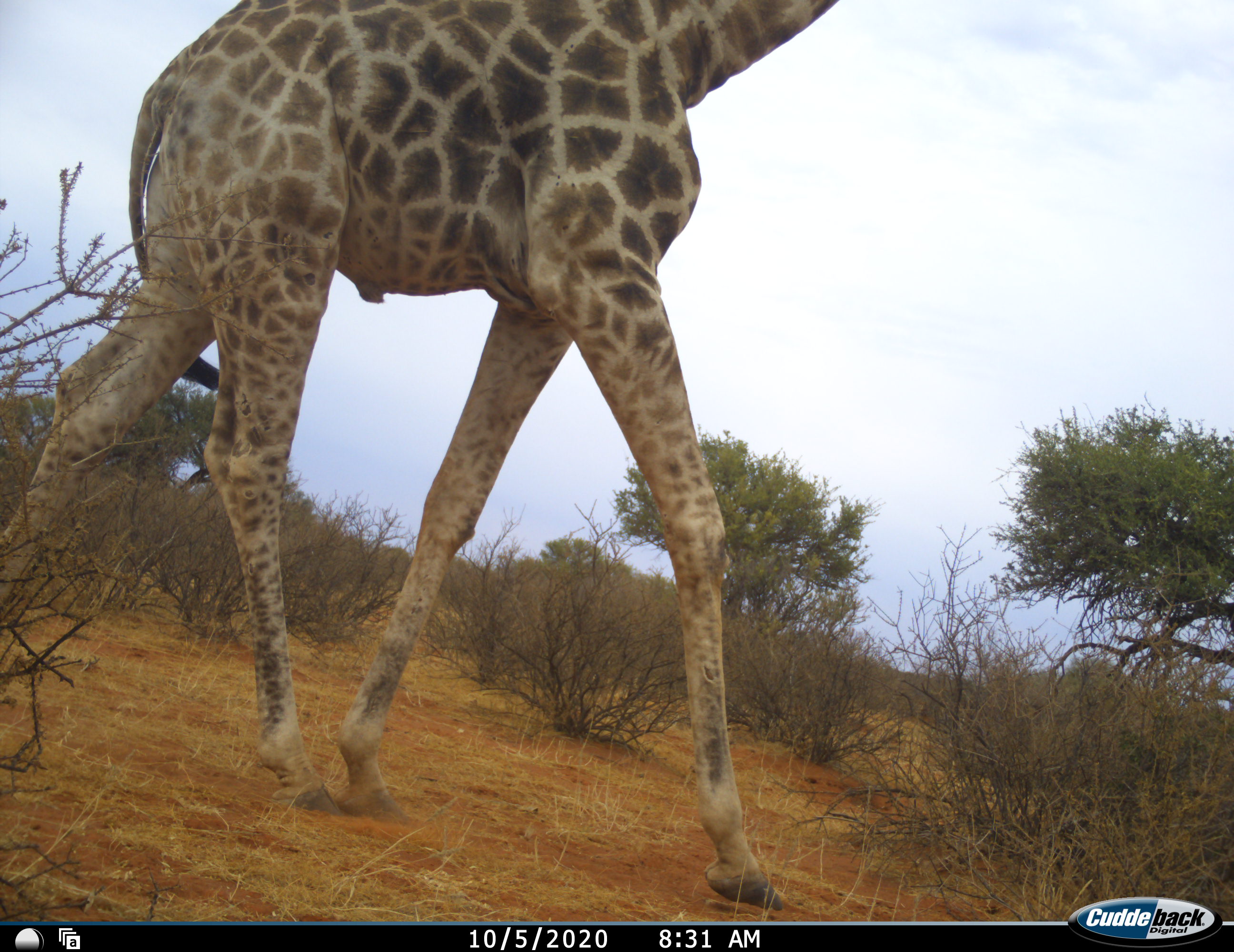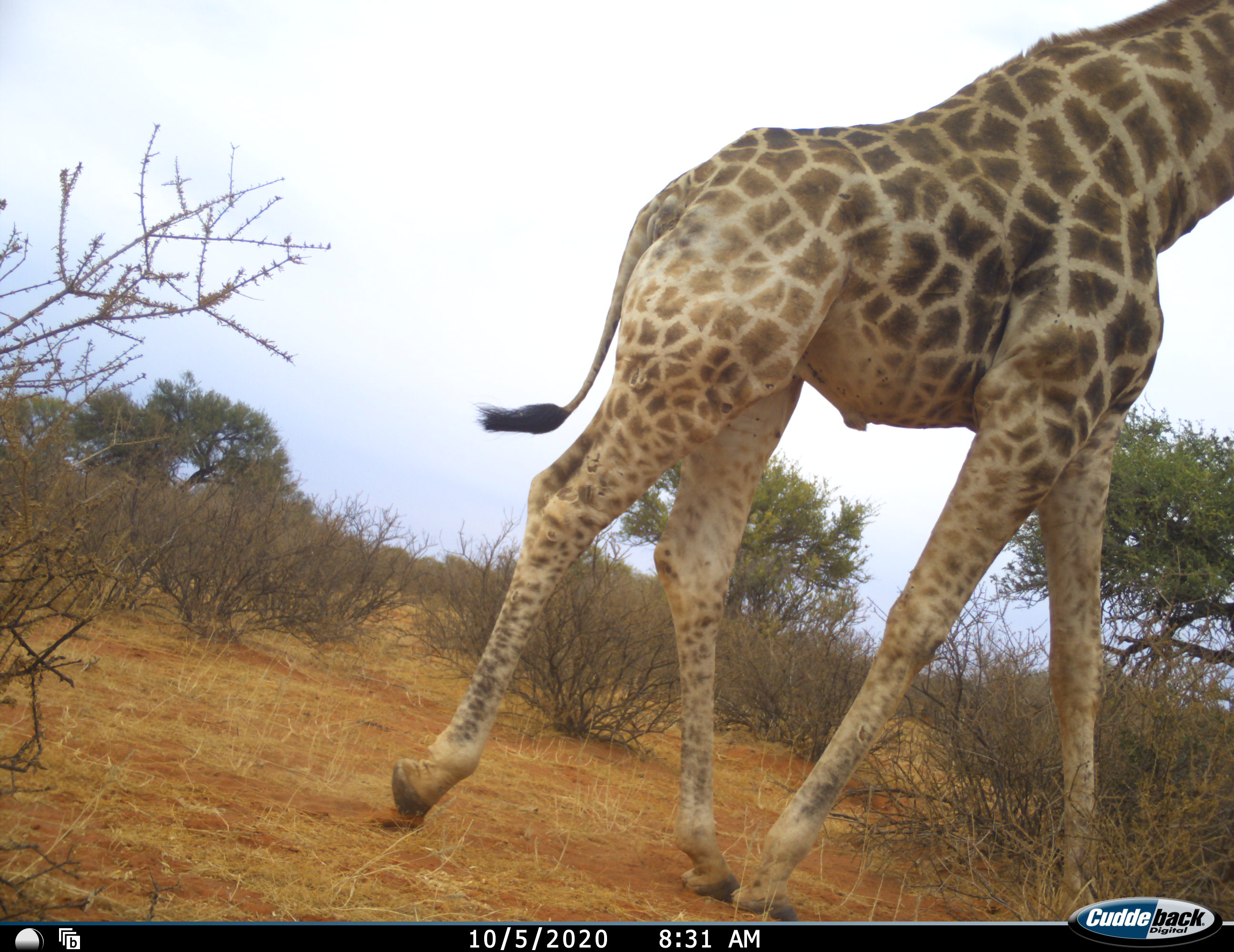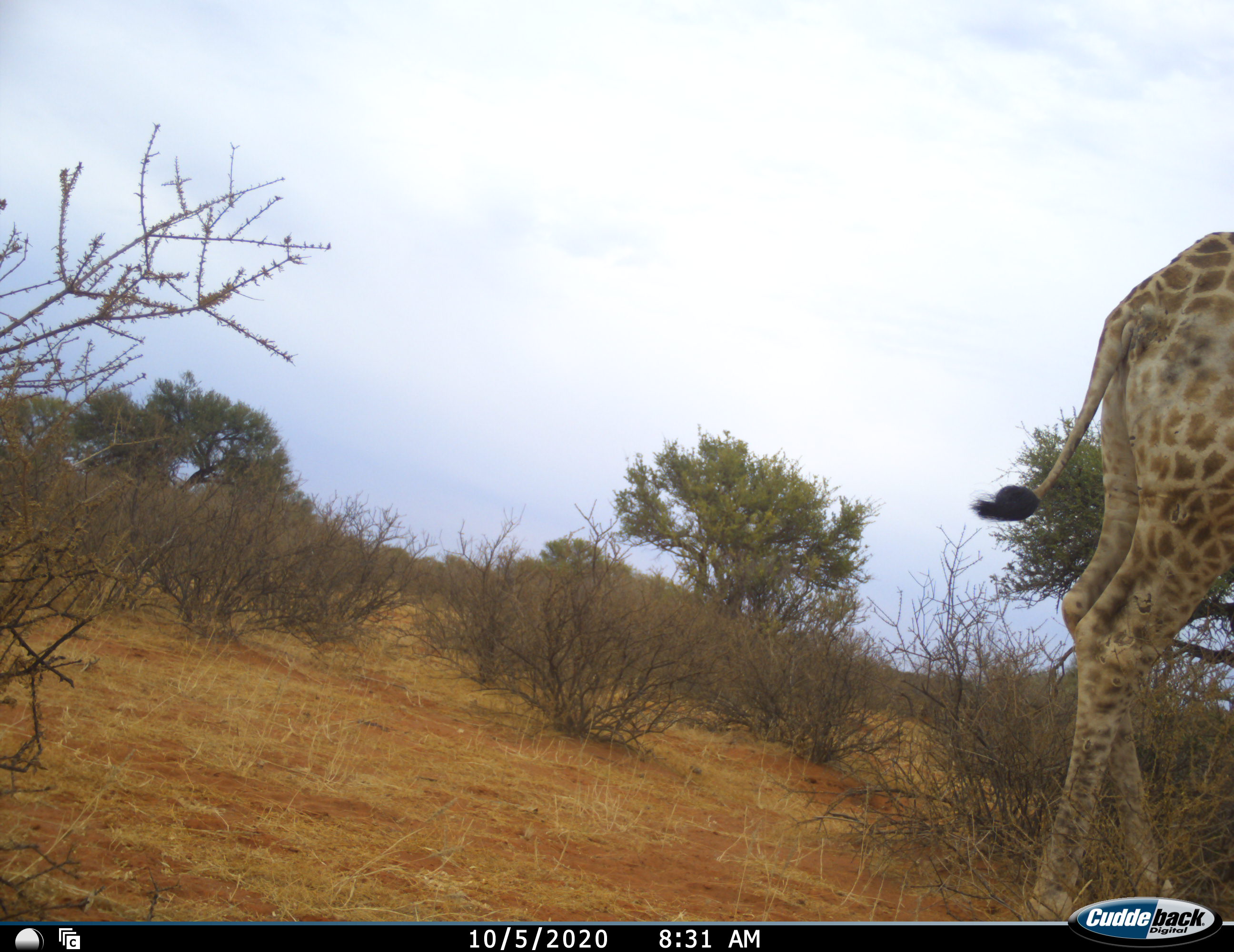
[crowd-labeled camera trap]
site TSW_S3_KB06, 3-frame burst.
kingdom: Animalia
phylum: Chordata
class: Mammalia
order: Artiodactyla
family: Giraffidae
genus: Giraffa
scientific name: Giraffa camelopardalis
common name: giraffe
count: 1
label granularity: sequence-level